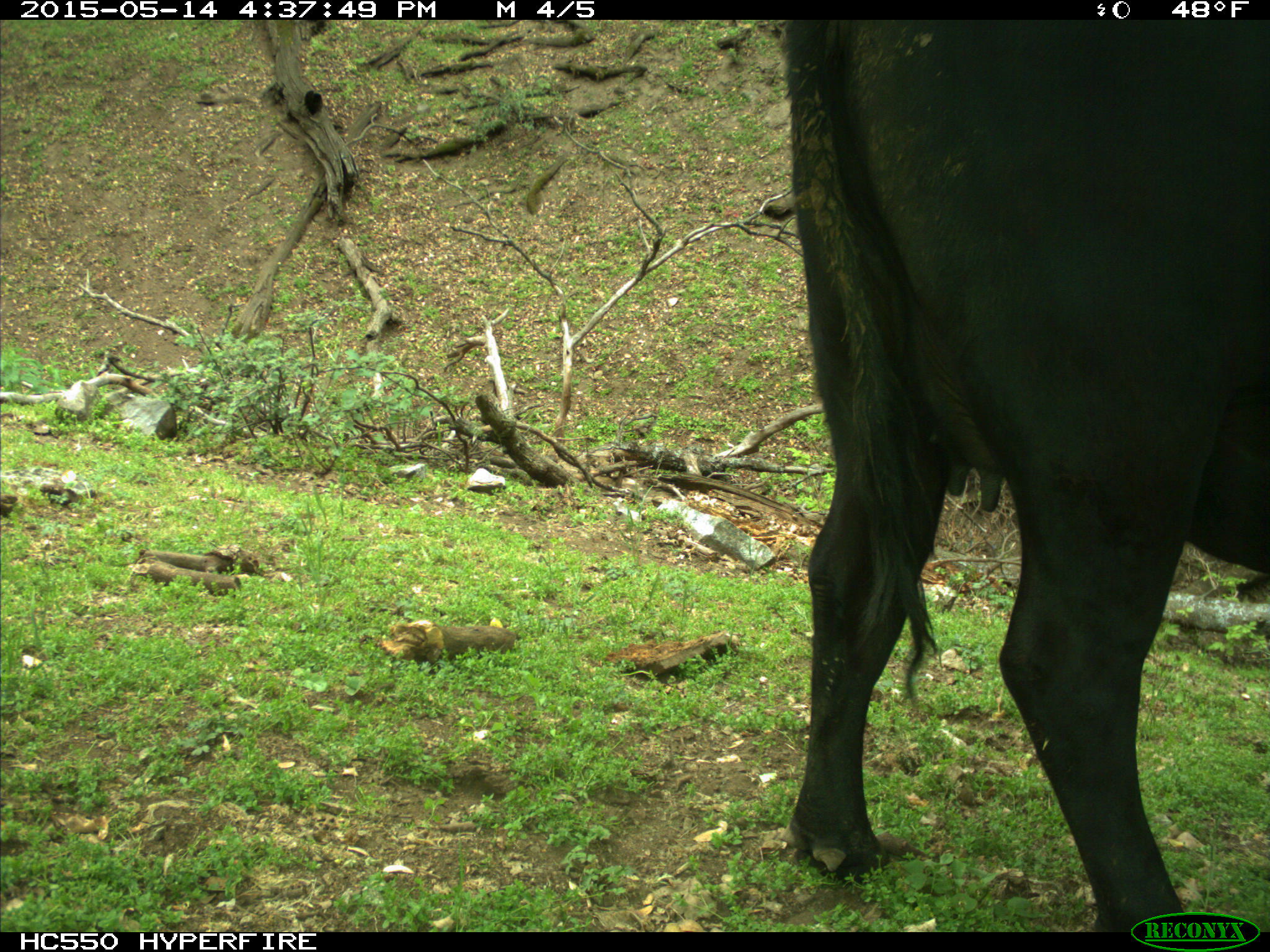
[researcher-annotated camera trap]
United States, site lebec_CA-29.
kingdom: Animalia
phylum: Chordata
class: Mammalia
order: Artiodactyla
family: Bovidae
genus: Bos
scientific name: Bos taurus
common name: domestic cow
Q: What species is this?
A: Bos taurus (domestic cow).